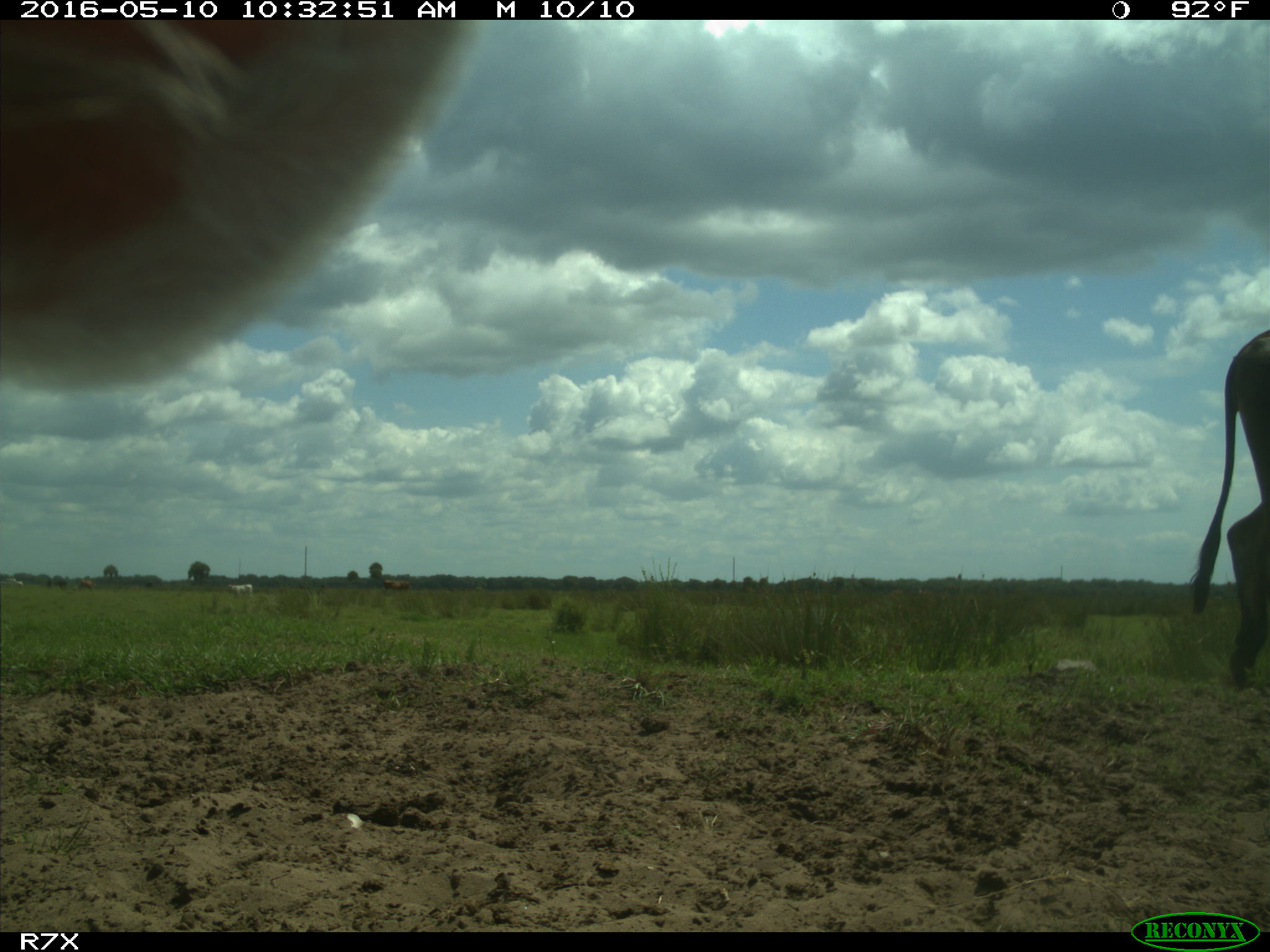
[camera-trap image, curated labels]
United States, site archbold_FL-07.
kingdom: Animalia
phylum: Chordata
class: Mammalia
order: Artiodactyla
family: Bovidae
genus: Bos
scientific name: Bos taurus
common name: domestic cow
Bos taurus (domestic cow).